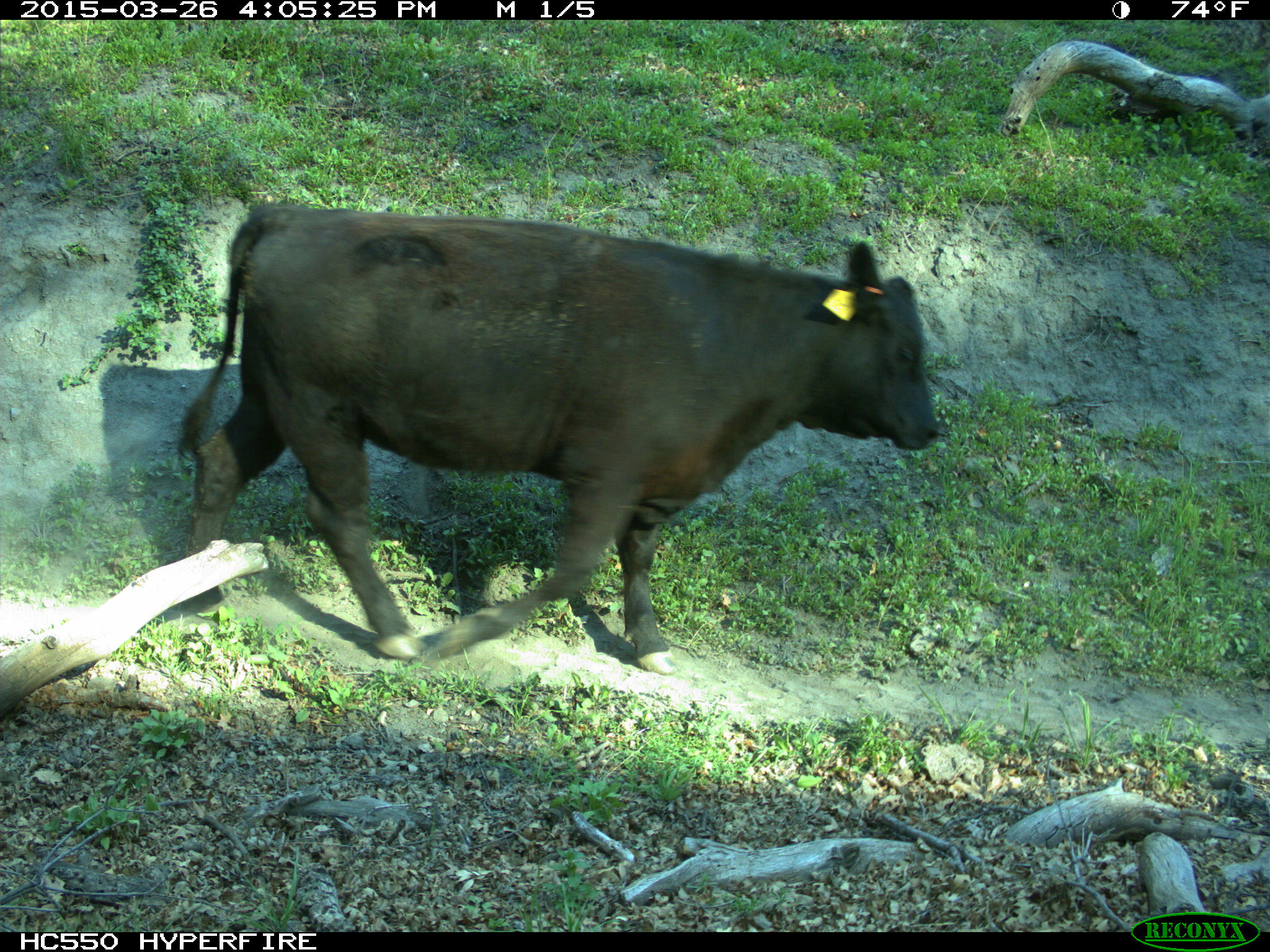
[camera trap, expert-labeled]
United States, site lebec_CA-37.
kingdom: Animalia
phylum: Chordata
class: Mammalia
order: Artiodactyla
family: Bovidae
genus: Bos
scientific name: Bos taurus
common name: domestic cow